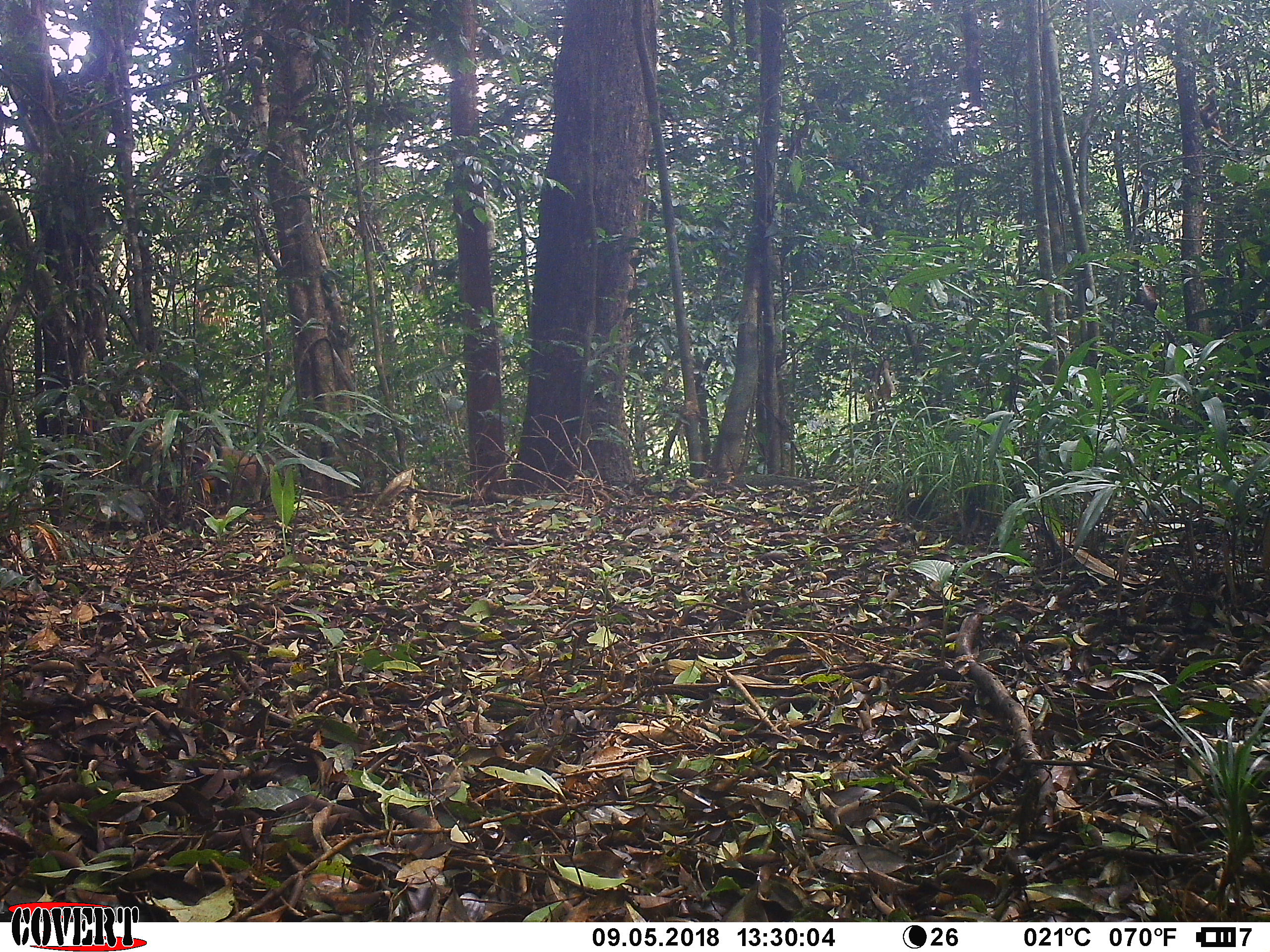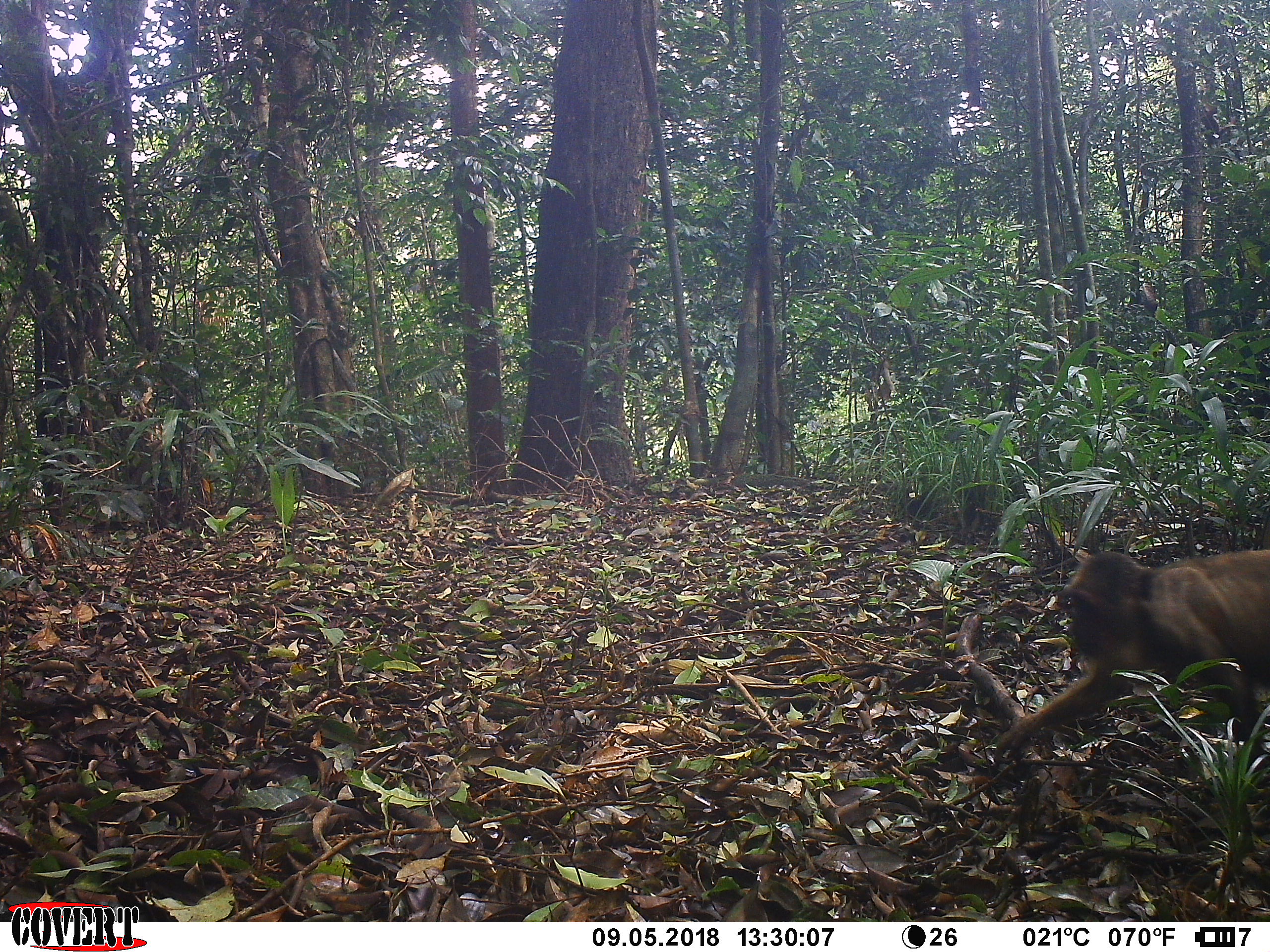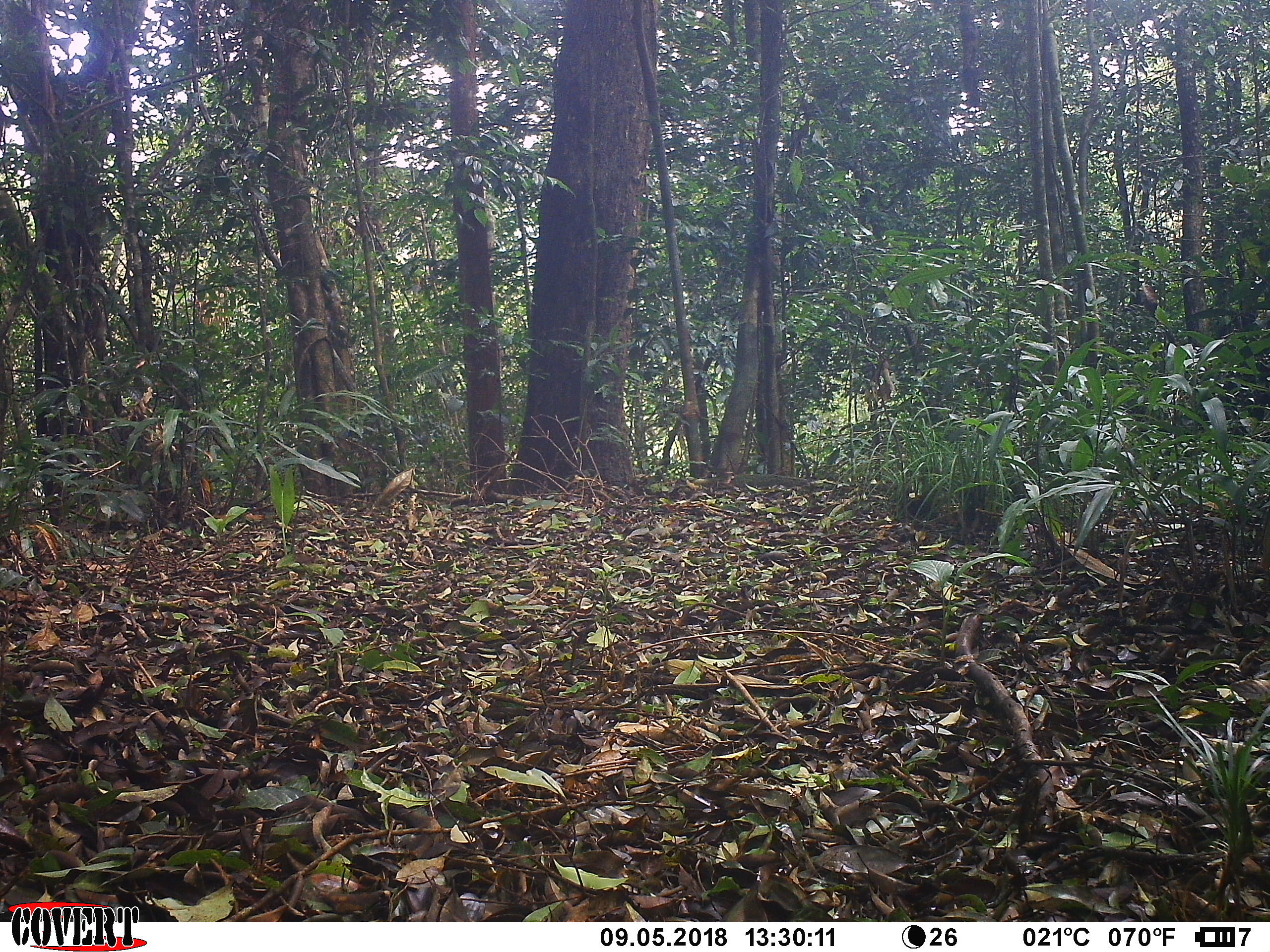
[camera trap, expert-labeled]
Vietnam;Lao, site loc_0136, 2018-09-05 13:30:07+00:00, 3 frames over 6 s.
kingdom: Animalia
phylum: Chordata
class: Mammalia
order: Primates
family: Cercopithecidae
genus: Macaca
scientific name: Macaca arctoides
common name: stump-tailed macaque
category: stump tailed macaque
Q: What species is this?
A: Stump tailed macaque (stump-tailed macaque) (Macaca arctoides).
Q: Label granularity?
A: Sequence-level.